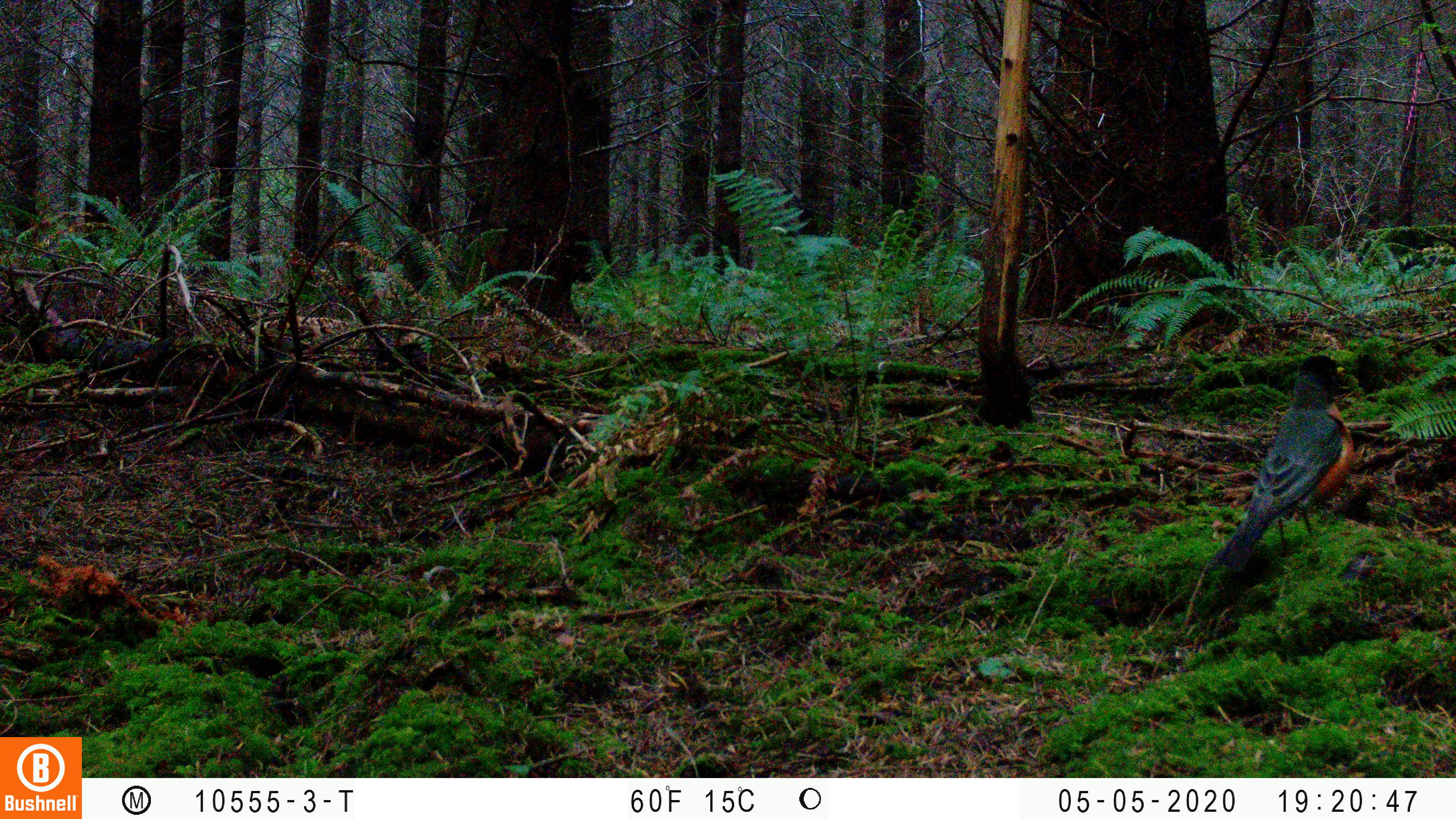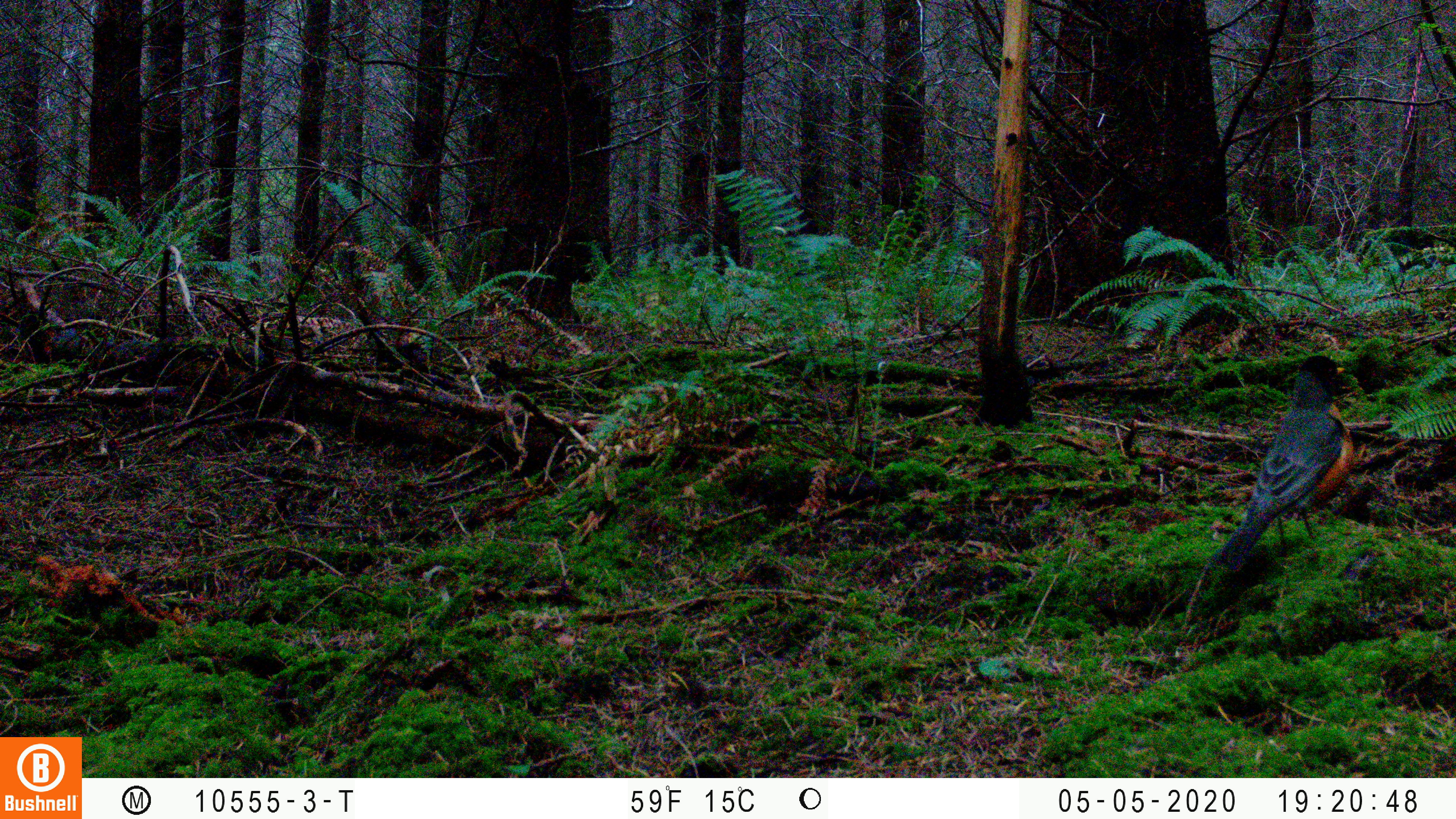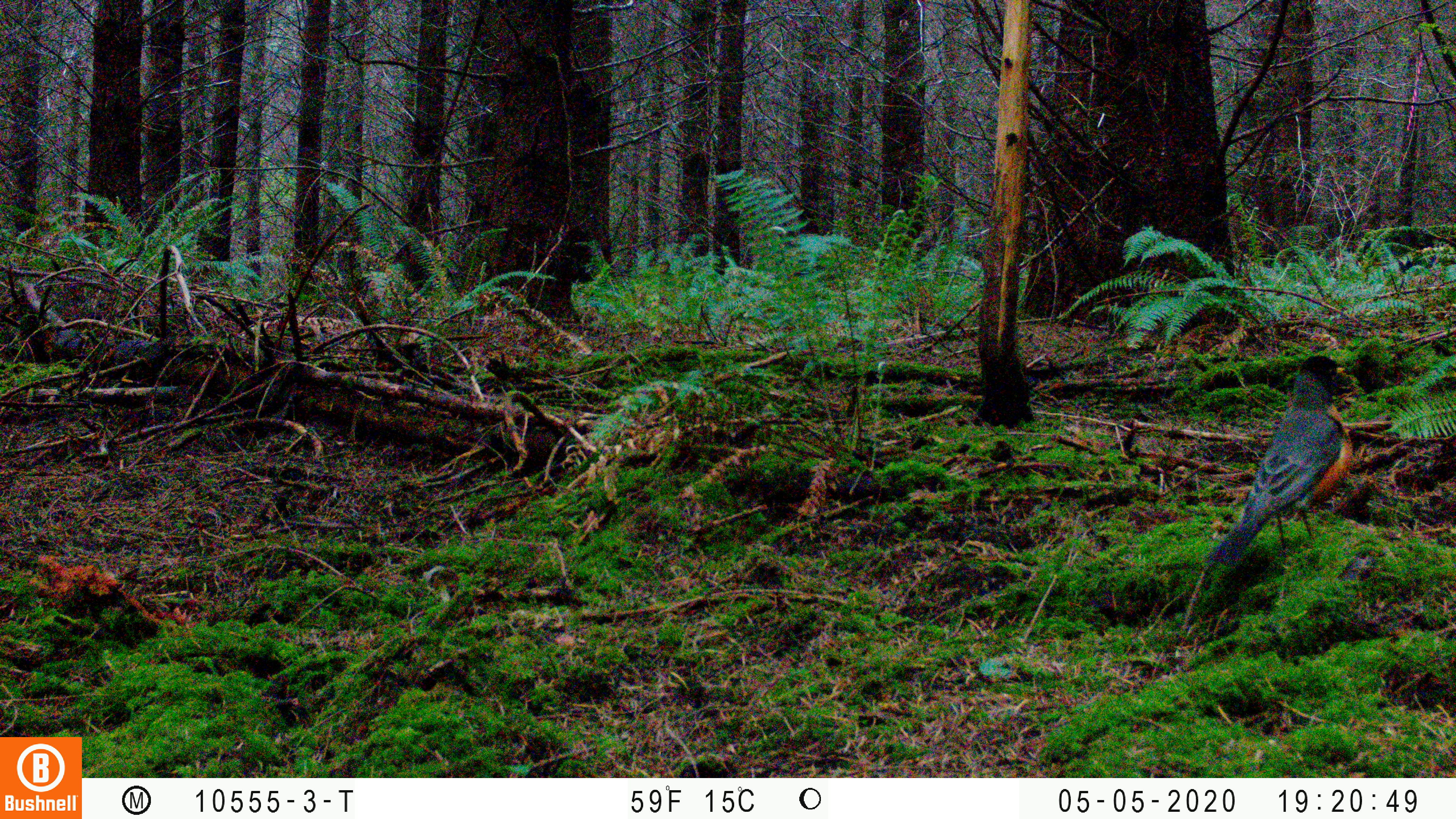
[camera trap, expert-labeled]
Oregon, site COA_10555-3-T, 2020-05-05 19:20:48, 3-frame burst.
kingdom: Animalia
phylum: Chordata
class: Aves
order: Passeriformes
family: Turdidae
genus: Turdus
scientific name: Turdus migratorius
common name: american robin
American robin (Turdus migratorius).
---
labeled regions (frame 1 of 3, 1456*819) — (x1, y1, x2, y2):
american robin: (1201, 345, 1367, 590)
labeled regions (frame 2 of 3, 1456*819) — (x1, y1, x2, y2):
american robin: (1198, 342, 1360, 599)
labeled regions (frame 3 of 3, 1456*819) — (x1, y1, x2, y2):
american robin: (1194, 345, 1364, 592)